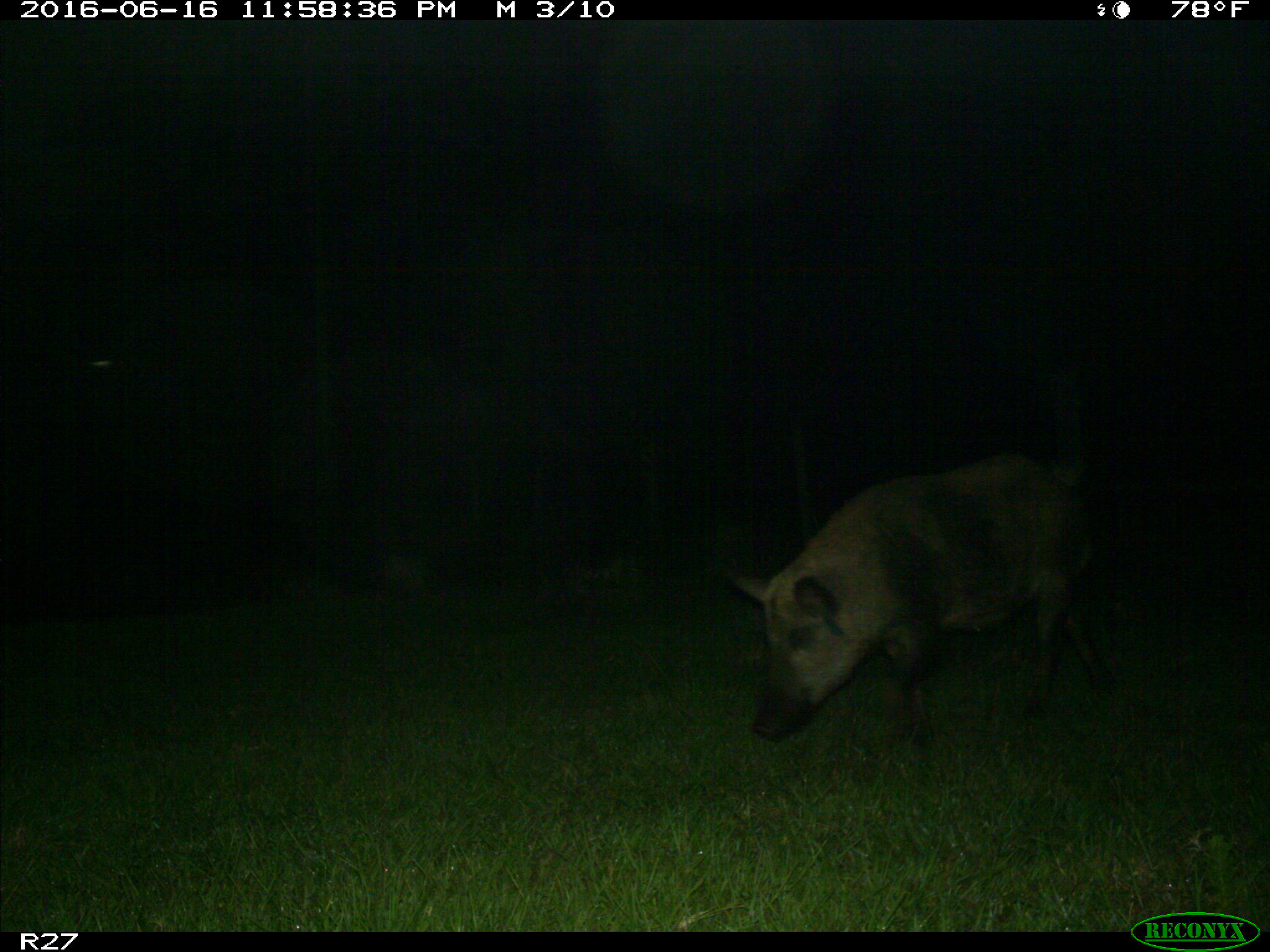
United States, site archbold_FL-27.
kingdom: Animalia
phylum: Chordata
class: Mammalia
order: Artiodactyla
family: Suidae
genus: Sus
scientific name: Sus scrofa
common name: wild boar